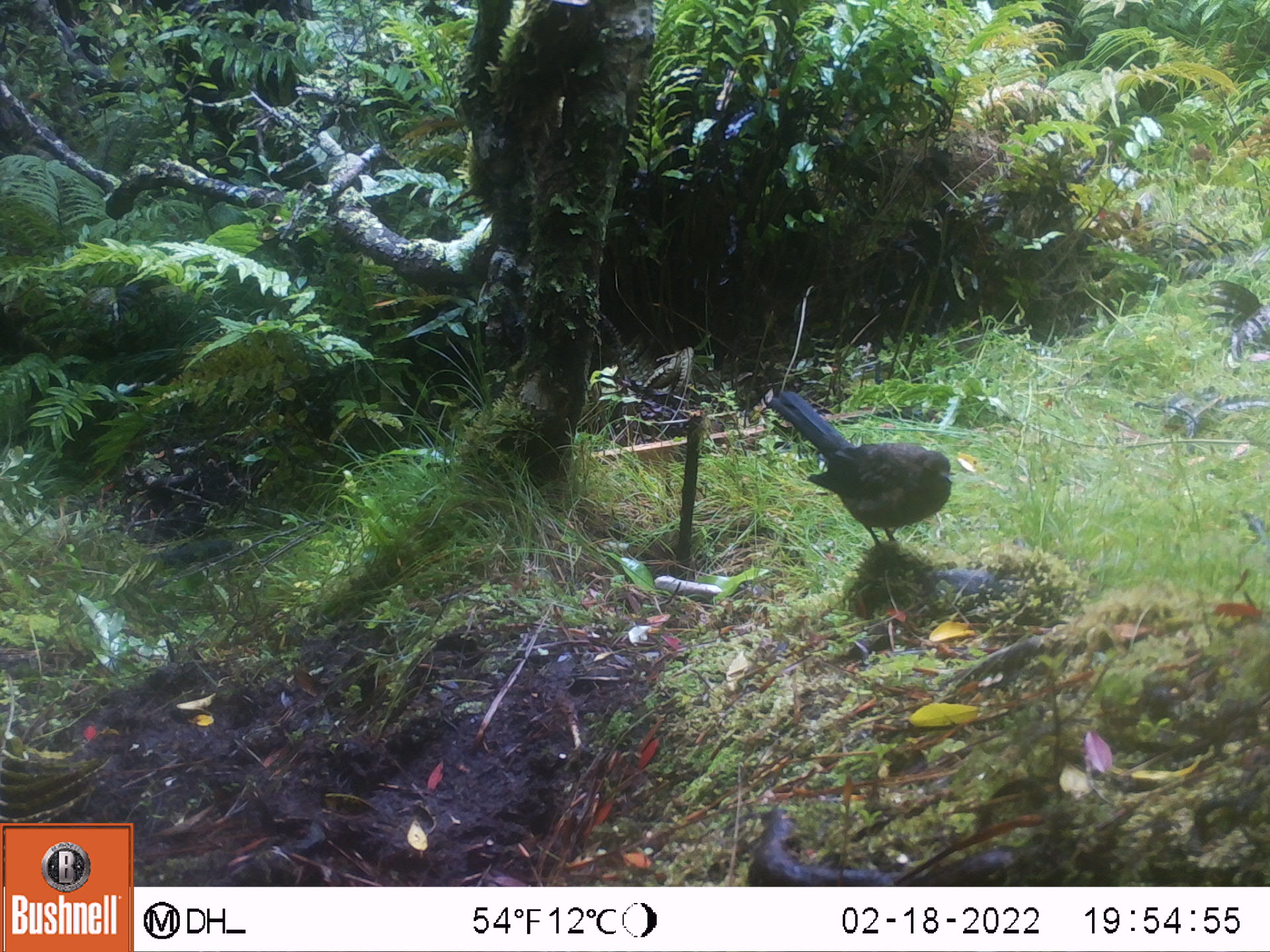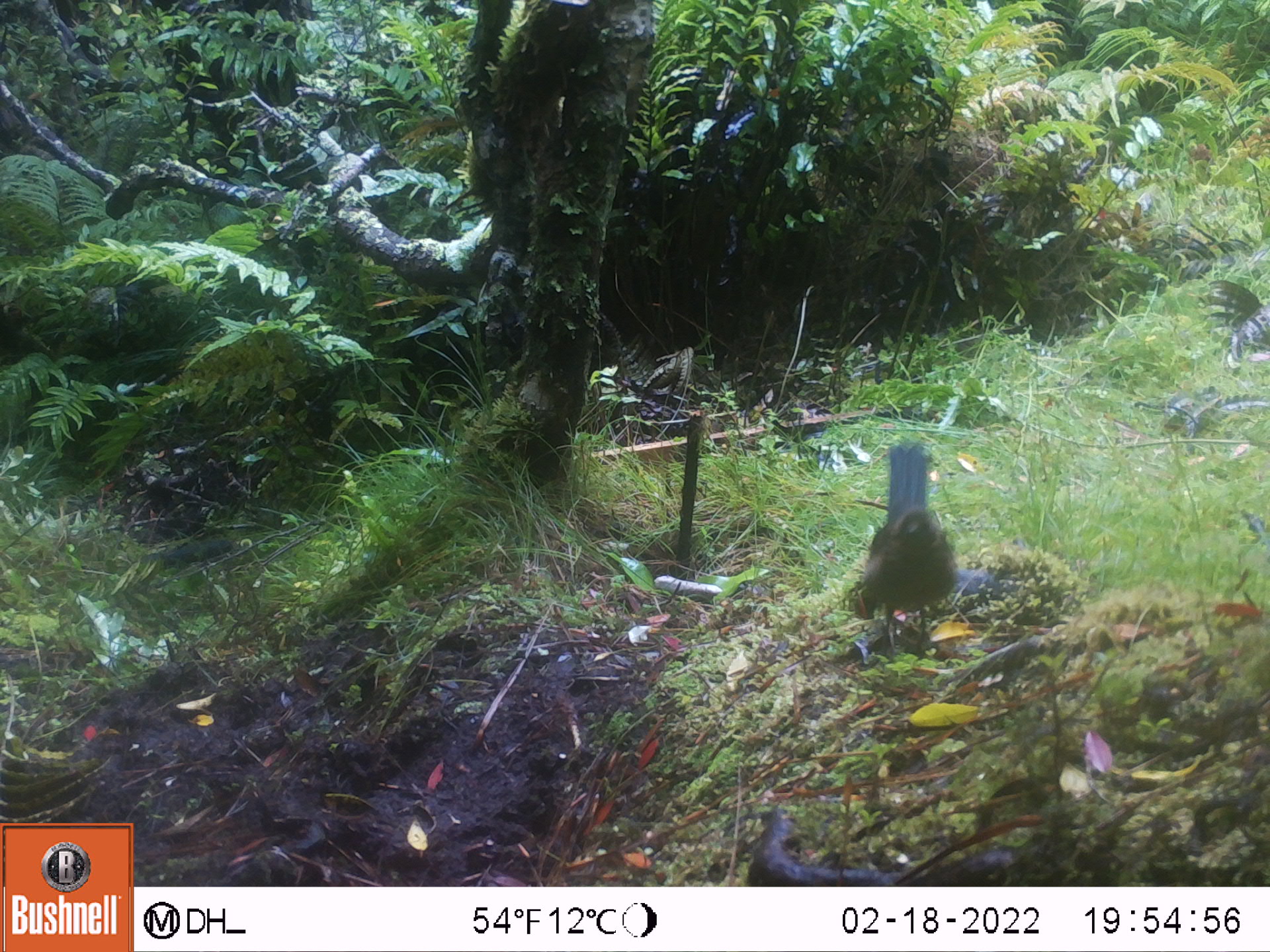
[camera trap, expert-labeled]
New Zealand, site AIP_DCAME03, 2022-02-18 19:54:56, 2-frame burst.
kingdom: Animalia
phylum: Chordata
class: Aves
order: Passeriformes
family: Turdidae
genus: Turdus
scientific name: Turdus merula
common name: eurasian blackbird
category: blackbird